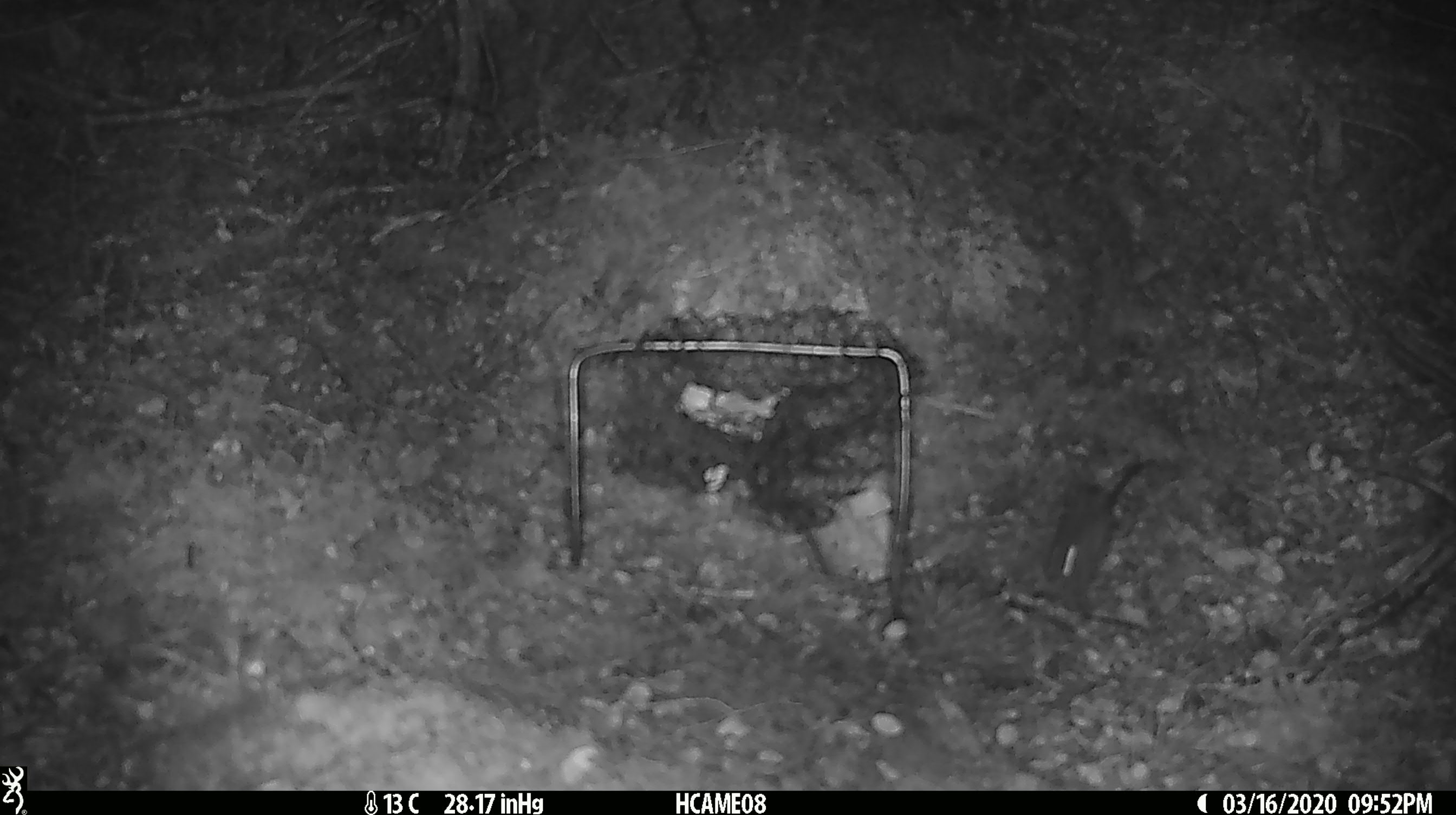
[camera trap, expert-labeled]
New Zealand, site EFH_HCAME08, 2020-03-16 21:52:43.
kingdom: Animalia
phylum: Chordata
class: Mammalia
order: Rodentia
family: Muridae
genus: Mus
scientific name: Mus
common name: mouse